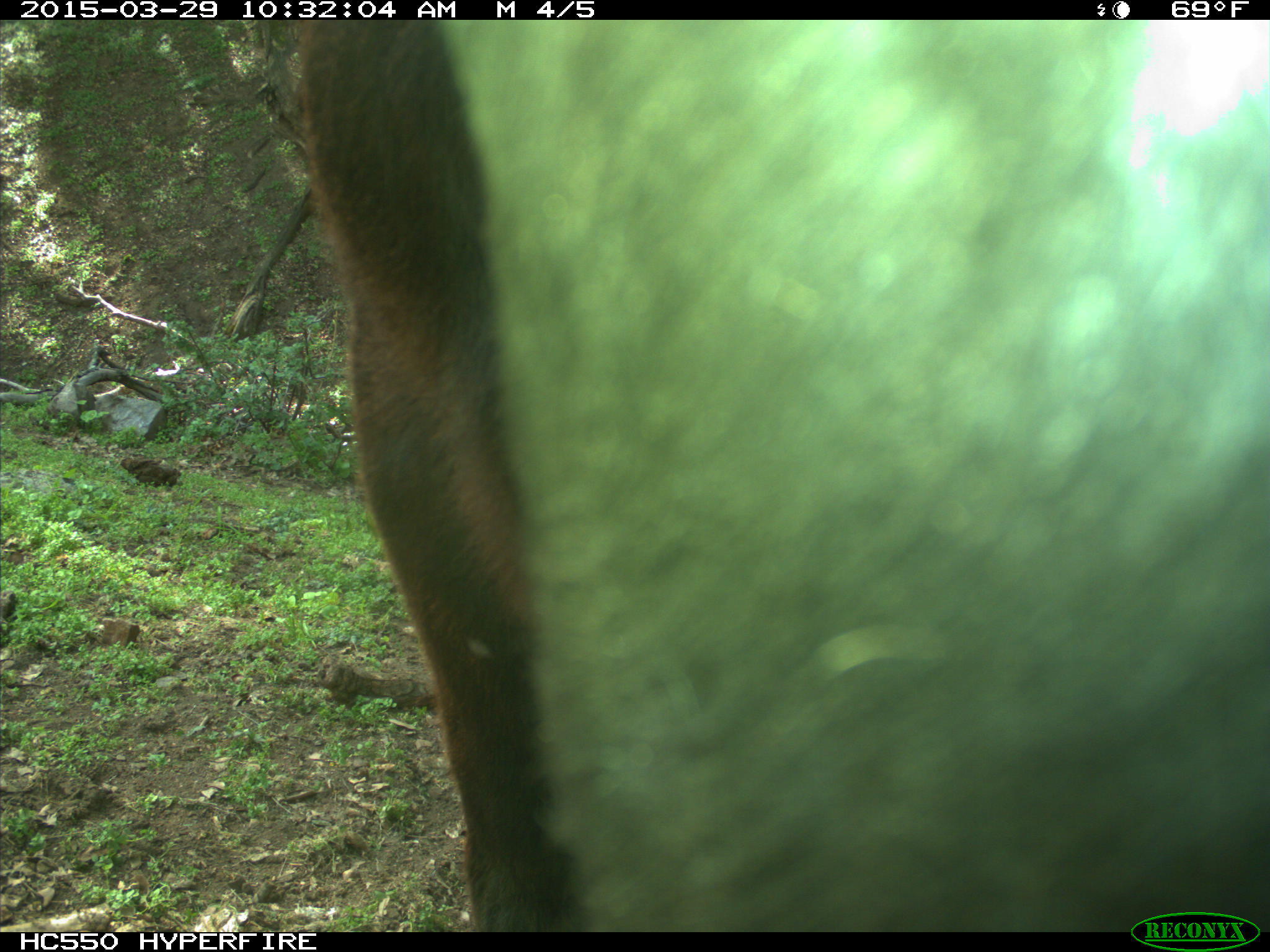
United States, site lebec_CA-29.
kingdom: Animalia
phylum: Chordata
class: Mammalia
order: Artiodactyla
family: Bovidae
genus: Bos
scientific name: Bos taurus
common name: domestic cow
Bos taurus (domestic cow).